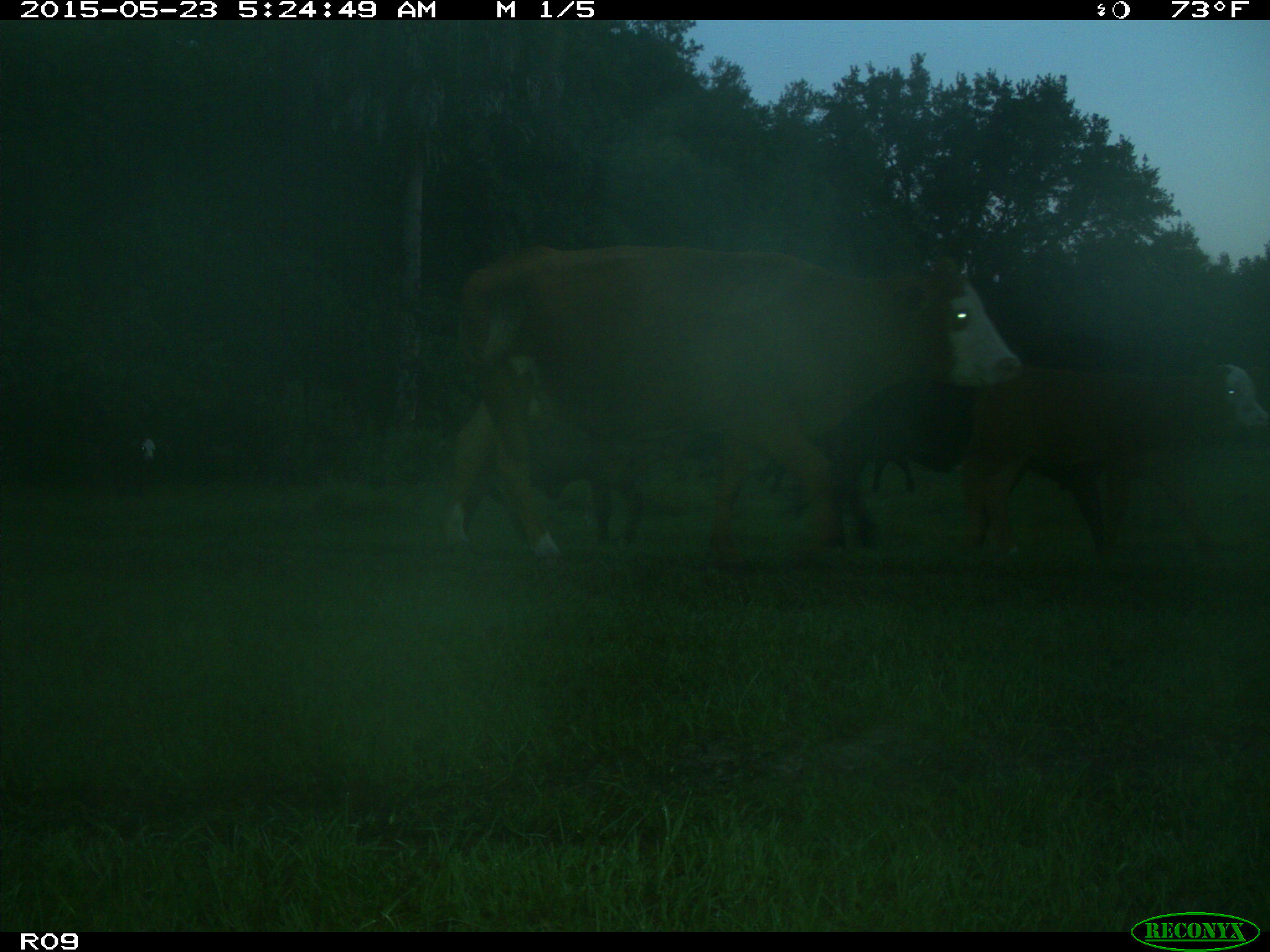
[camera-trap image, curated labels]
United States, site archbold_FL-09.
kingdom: Animalia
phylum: Chordata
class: Mammalia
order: Artiodactyla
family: Bovidae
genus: Bos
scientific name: Bos taurus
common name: domestic cow